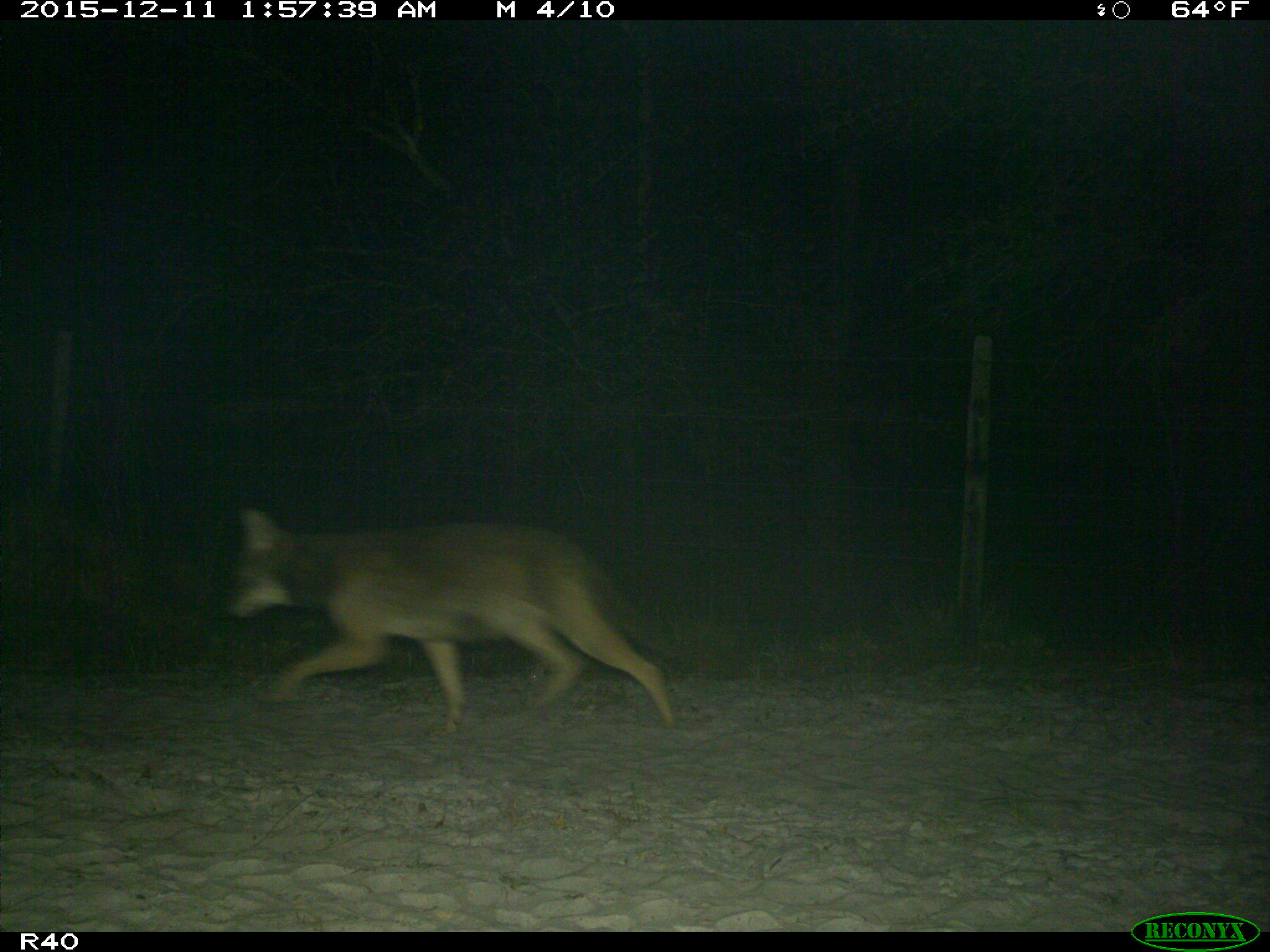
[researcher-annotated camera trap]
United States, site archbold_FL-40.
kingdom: Animalia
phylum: Chordata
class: Mammalia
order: Carnivora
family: Canidae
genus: Canis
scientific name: Canis latrans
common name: coyote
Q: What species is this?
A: Canis latrans (coyote).